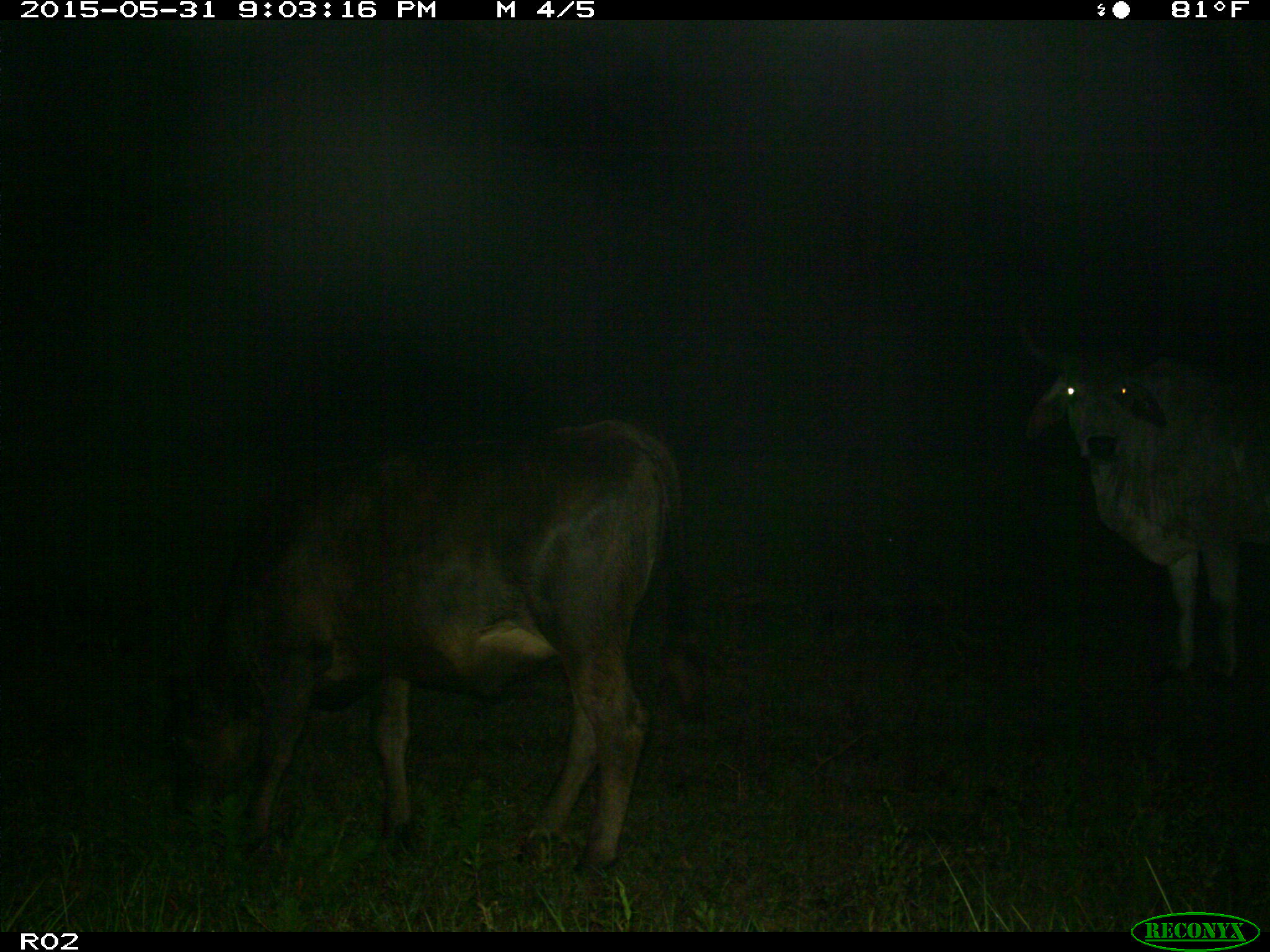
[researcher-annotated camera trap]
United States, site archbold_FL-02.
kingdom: Animalia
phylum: Chordata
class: Mammalia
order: Artiodactyla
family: Bovidae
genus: Bos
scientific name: Bos taurus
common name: domestic cow